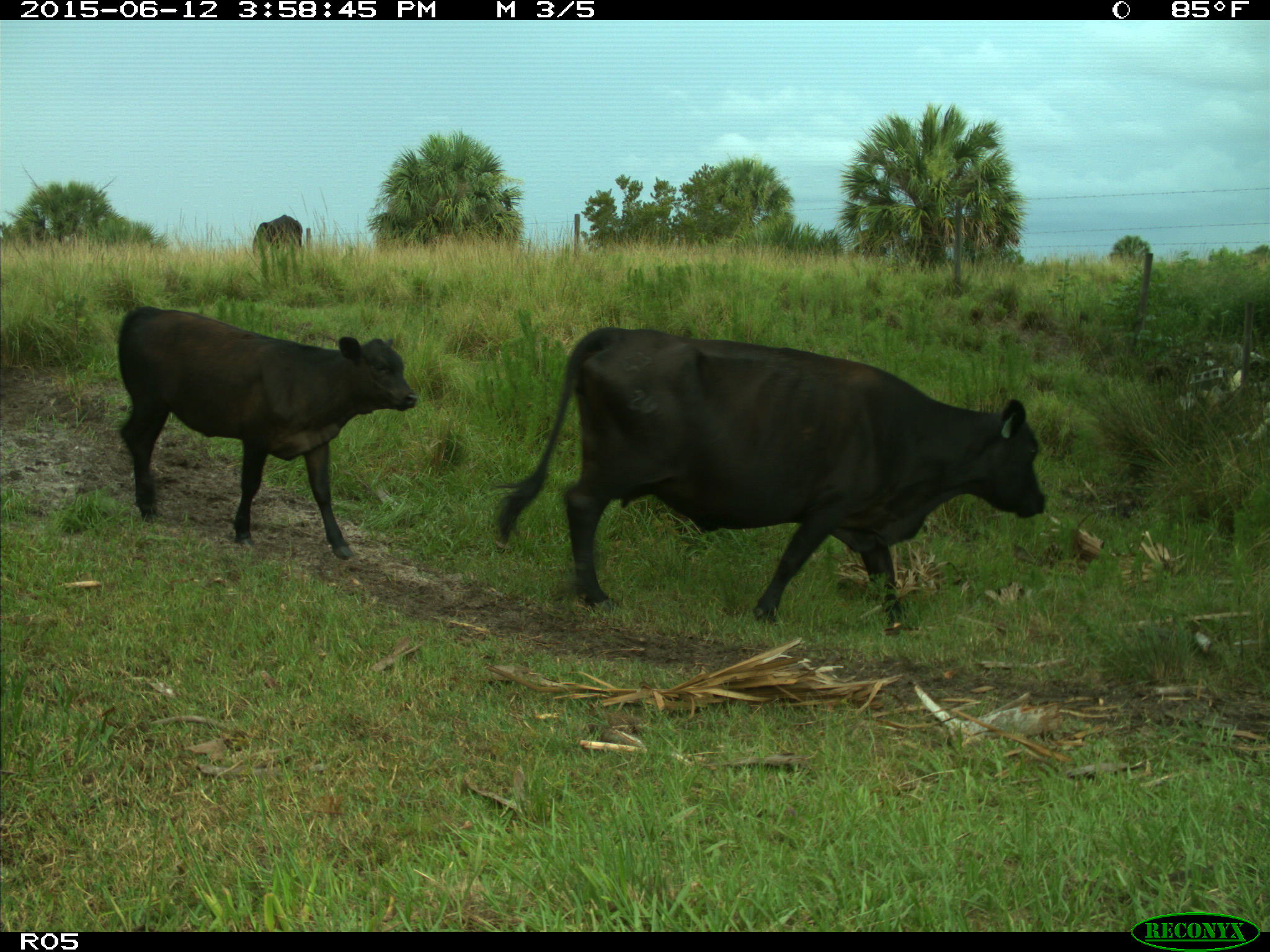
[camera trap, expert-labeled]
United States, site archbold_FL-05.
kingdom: Animalia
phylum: Chordata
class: Mammalia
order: Artiodactyla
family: Bovidae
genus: Bos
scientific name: Bos taurus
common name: domestic cow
Bos taurus (domestic cow).